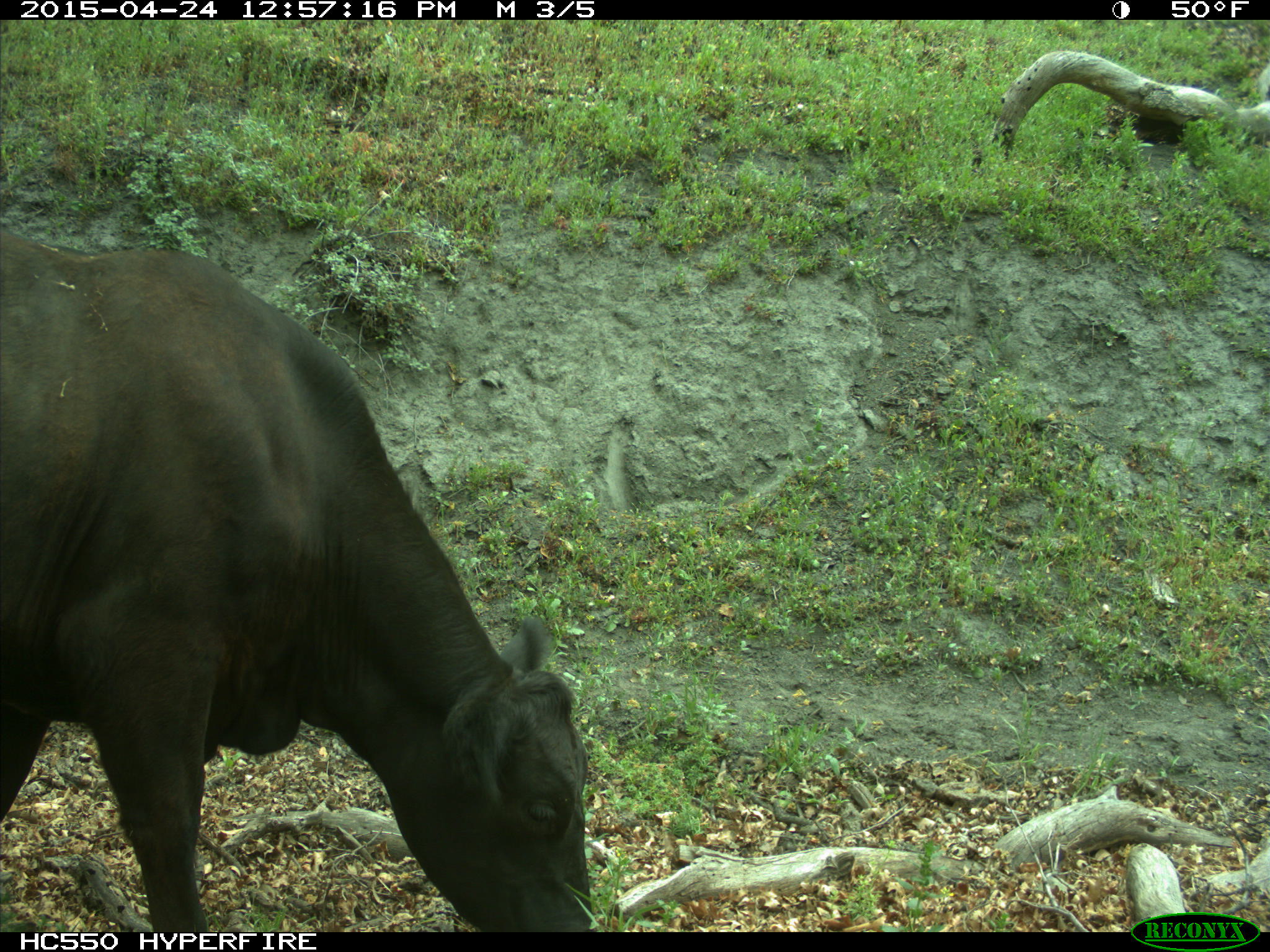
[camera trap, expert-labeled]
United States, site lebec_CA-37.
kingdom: Animalia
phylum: Chordata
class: Mammalia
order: Artiodactyla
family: Bovidae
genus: Bos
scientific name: Bos taurus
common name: domestic cow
Bos taurus (domestic cow).